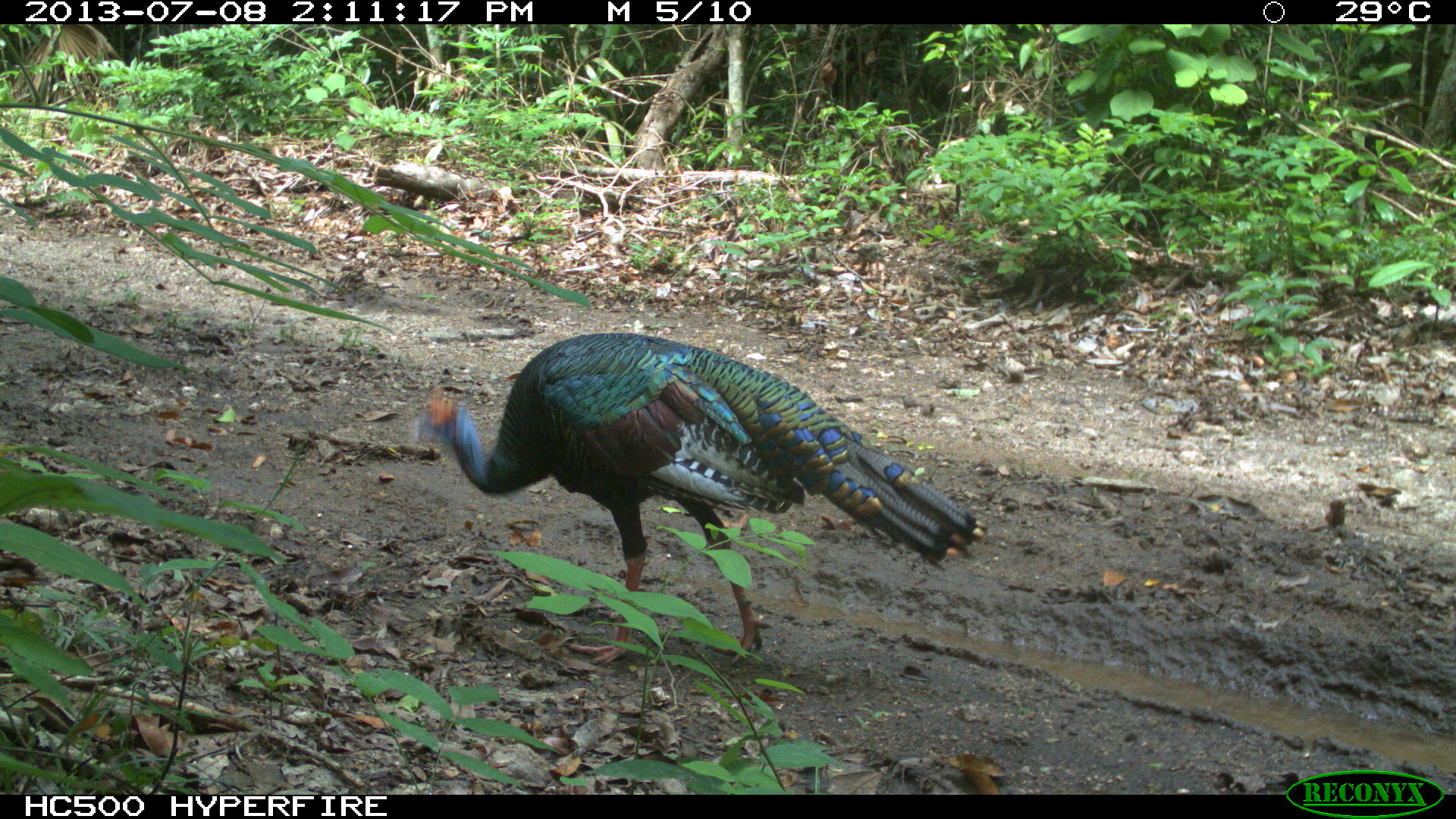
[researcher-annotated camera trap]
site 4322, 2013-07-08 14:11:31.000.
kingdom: Animalia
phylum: Chordata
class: Aves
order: Galliformes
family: Phasianidae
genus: Meleagris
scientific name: Meleagris ocellata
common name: ocellated turkey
Meleagris ocellata (ocellated turkey), count 1, sex male.